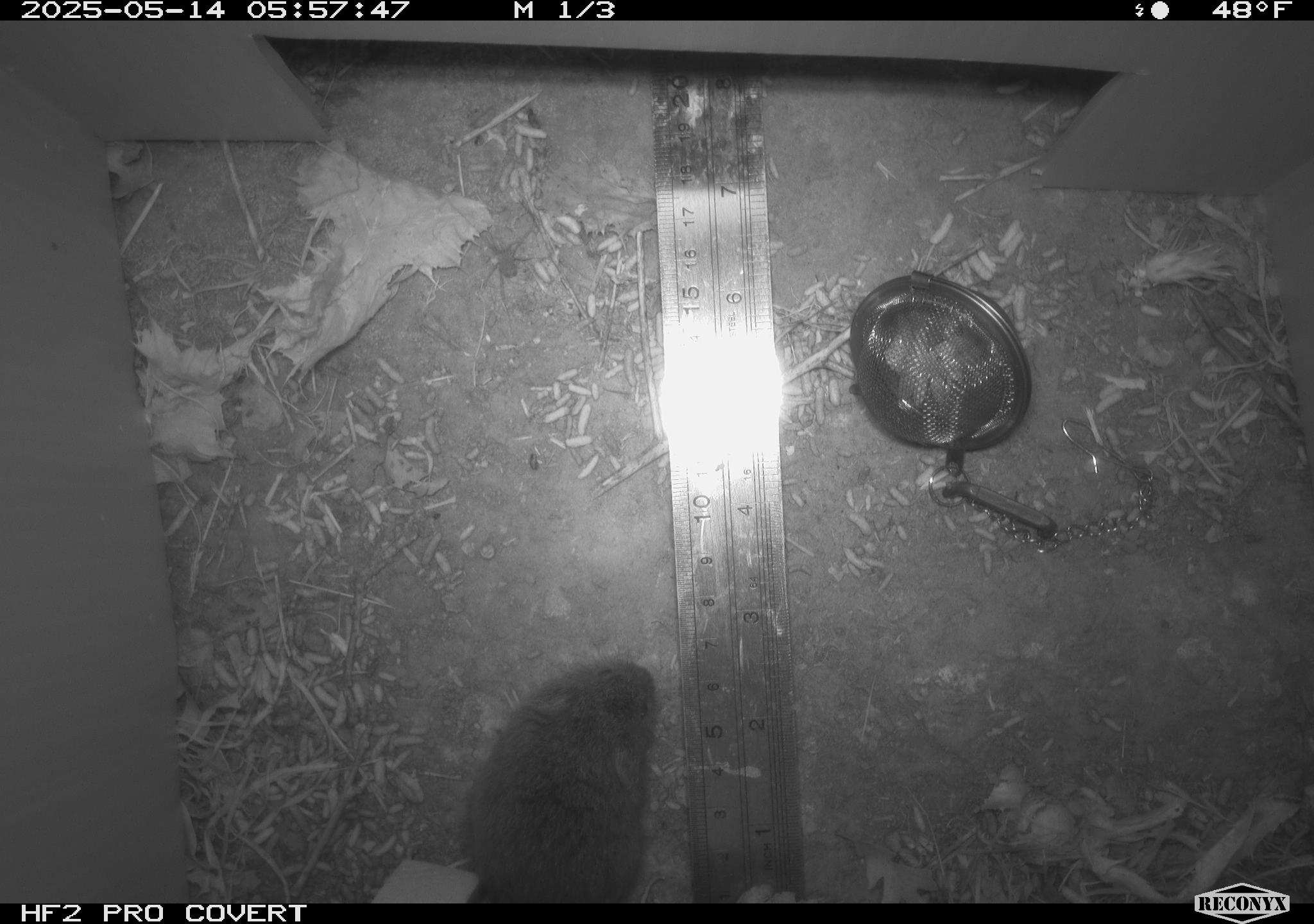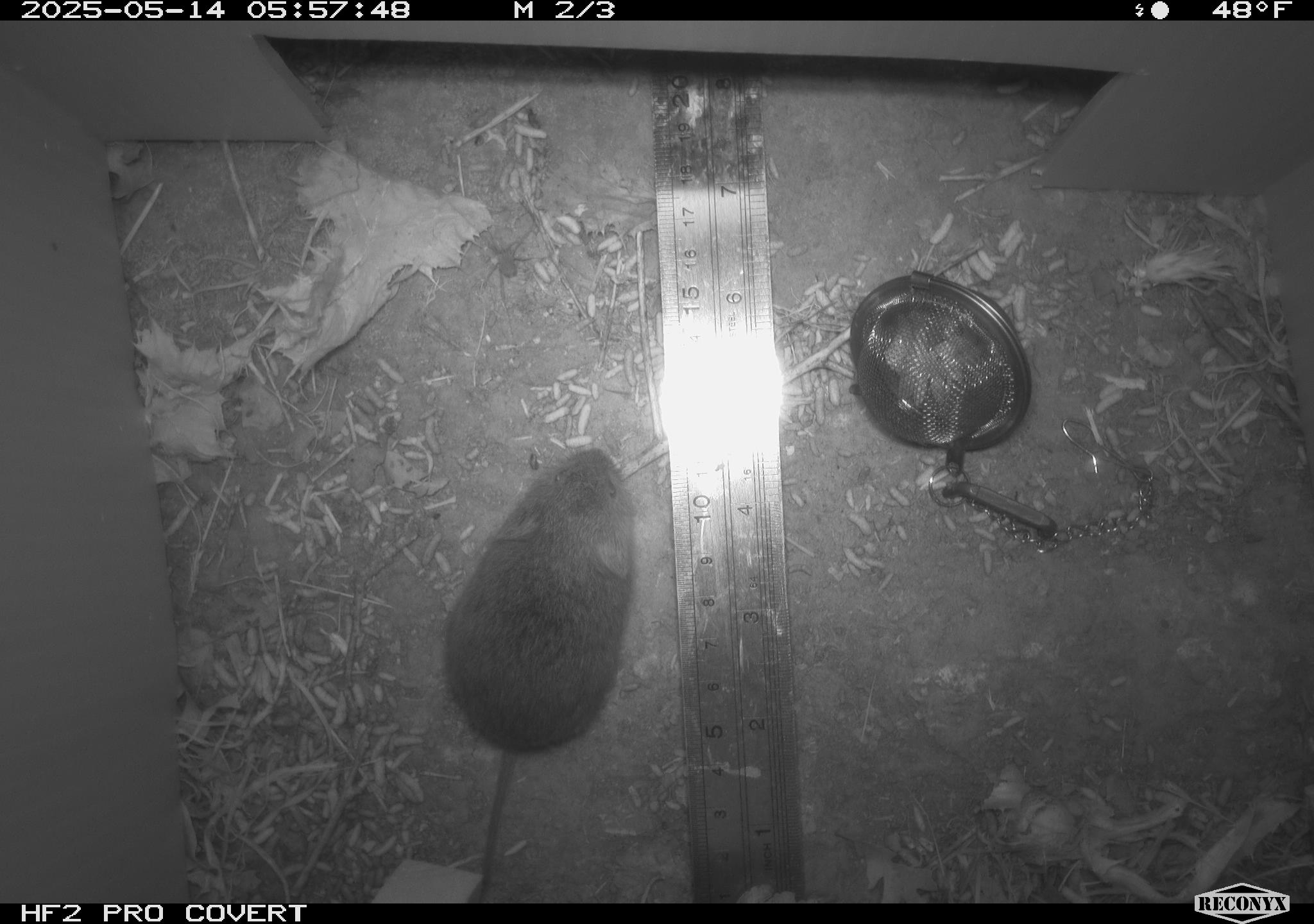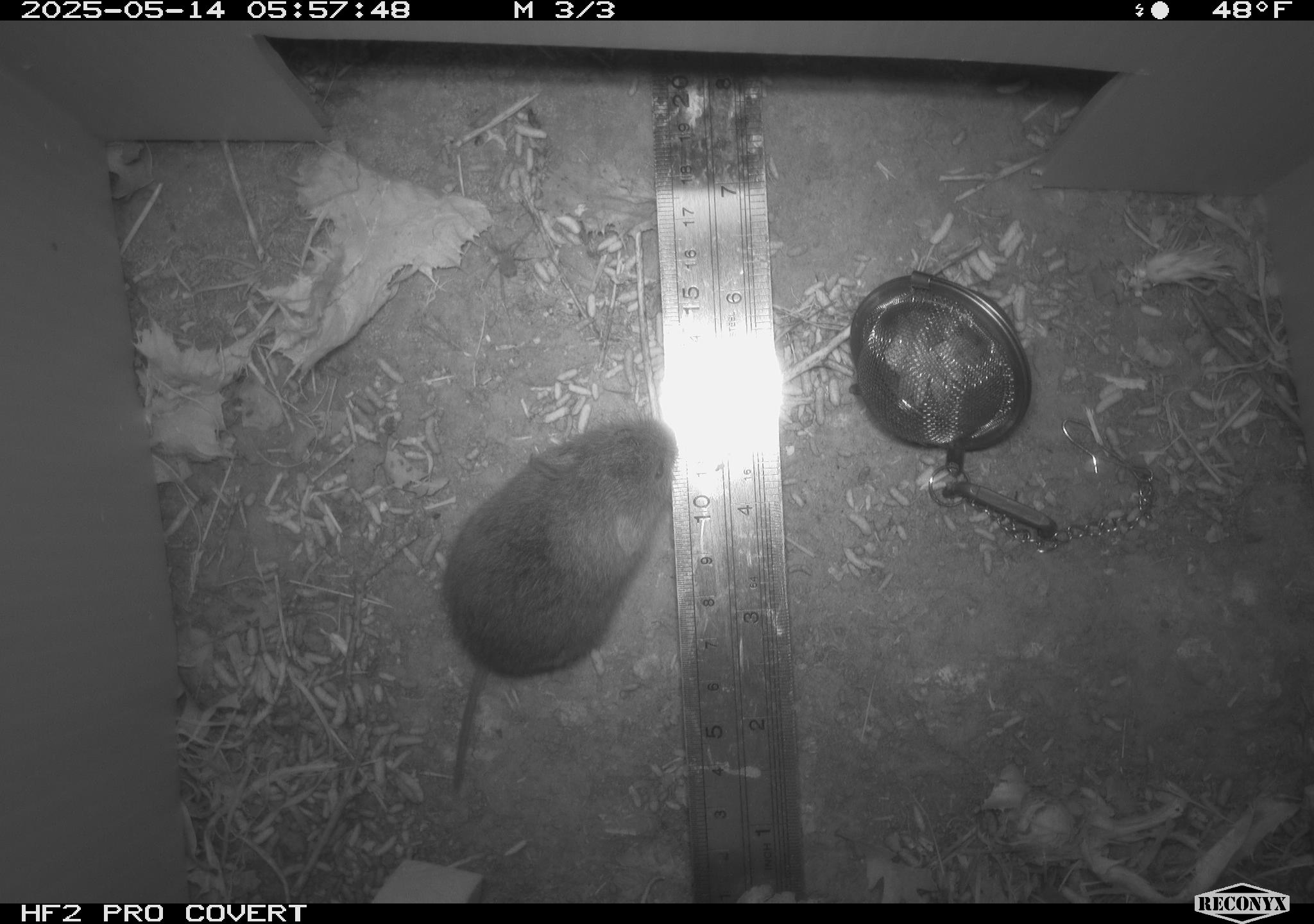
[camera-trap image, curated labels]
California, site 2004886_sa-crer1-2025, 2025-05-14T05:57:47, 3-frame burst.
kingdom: Animalia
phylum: Chordata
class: Mammalia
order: Rodentia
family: Cricetidae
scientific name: Arvicolinae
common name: voles, lemmings, and muskrats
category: arvicolinae subfamily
Arvicolinae subfamily (voles, lemmings, and muskrats) (Arvicolinae).